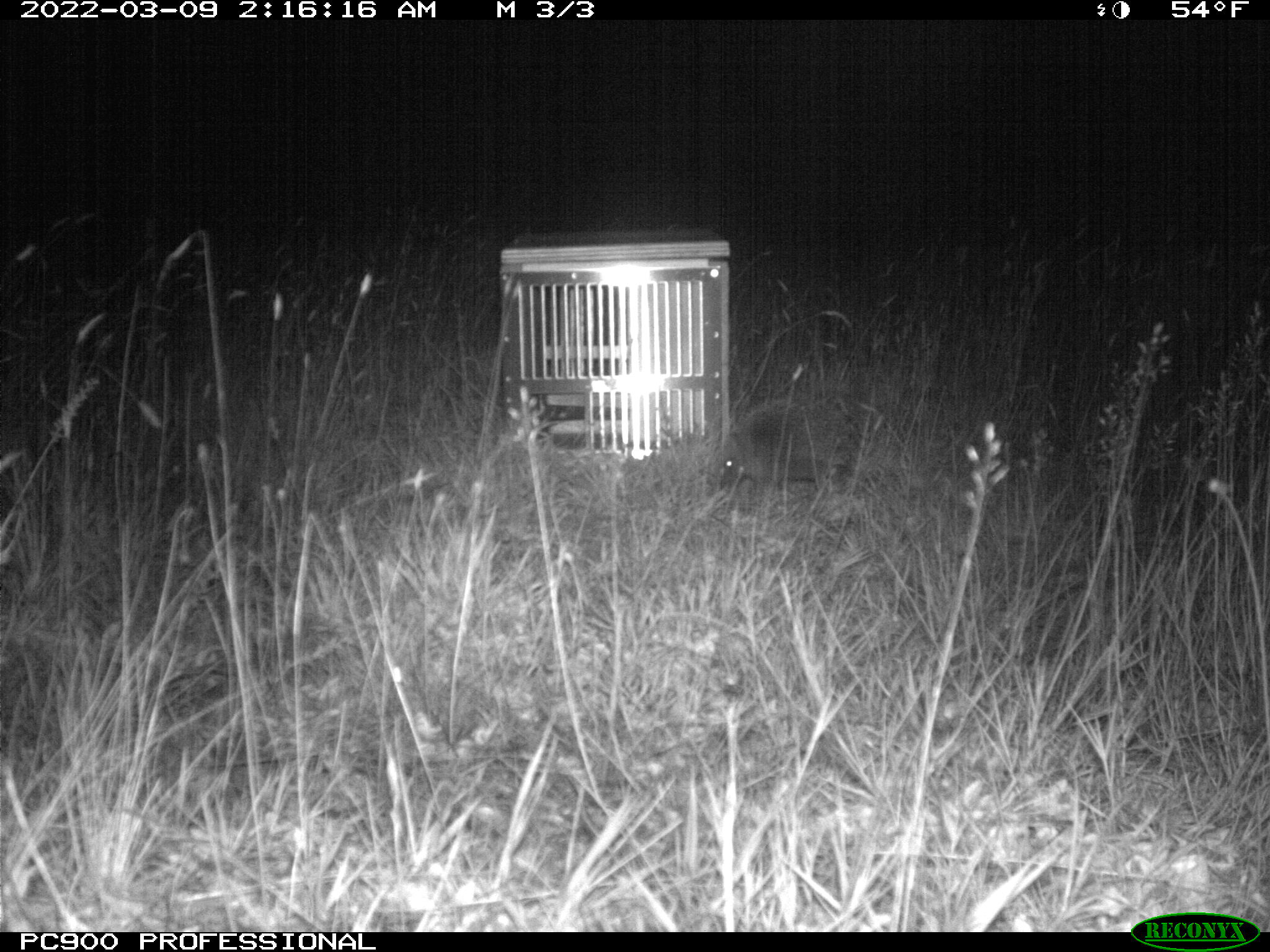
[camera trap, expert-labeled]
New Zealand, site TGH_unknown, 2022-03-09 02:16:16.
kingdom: Animalia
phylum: Chordata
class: Mammalia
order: Eulipotyphla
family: Erinaceidae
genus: Erinaceus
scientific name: Erinaceus europaeus europaeus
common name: european hedgehog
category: hedgehog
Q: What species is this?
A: Hedgehog (european hedgehog) (Erinaceus europaeus europaeus).